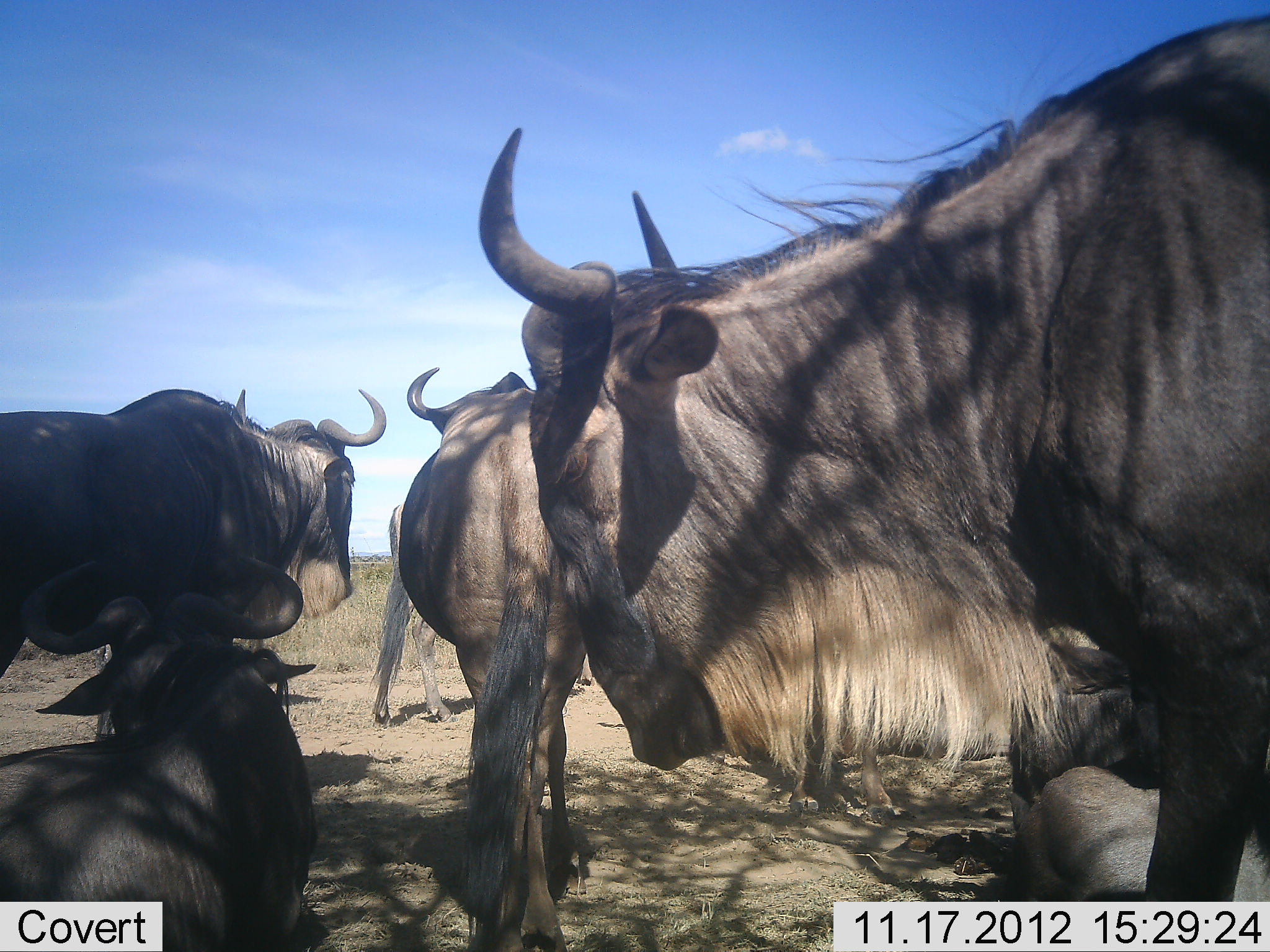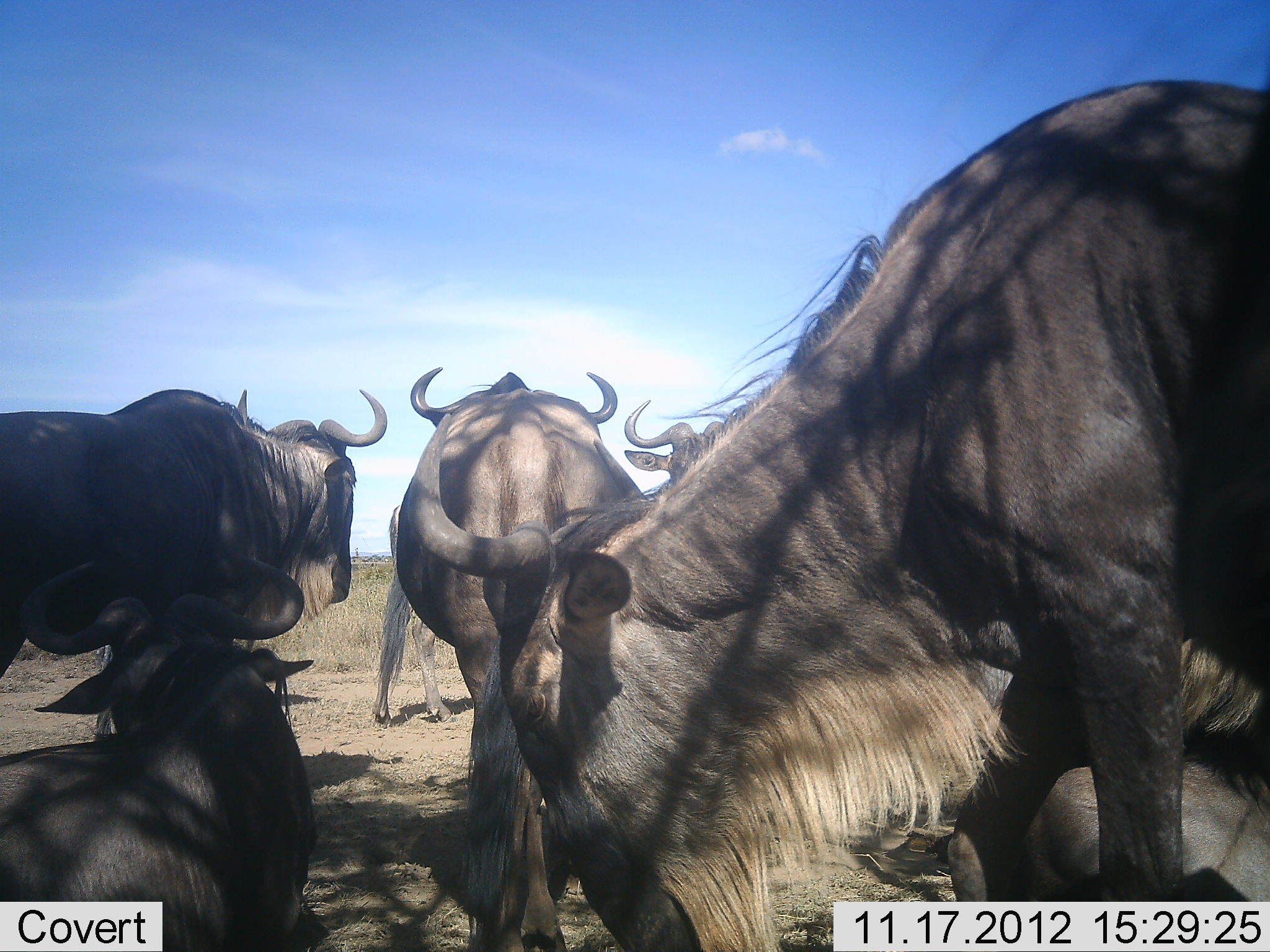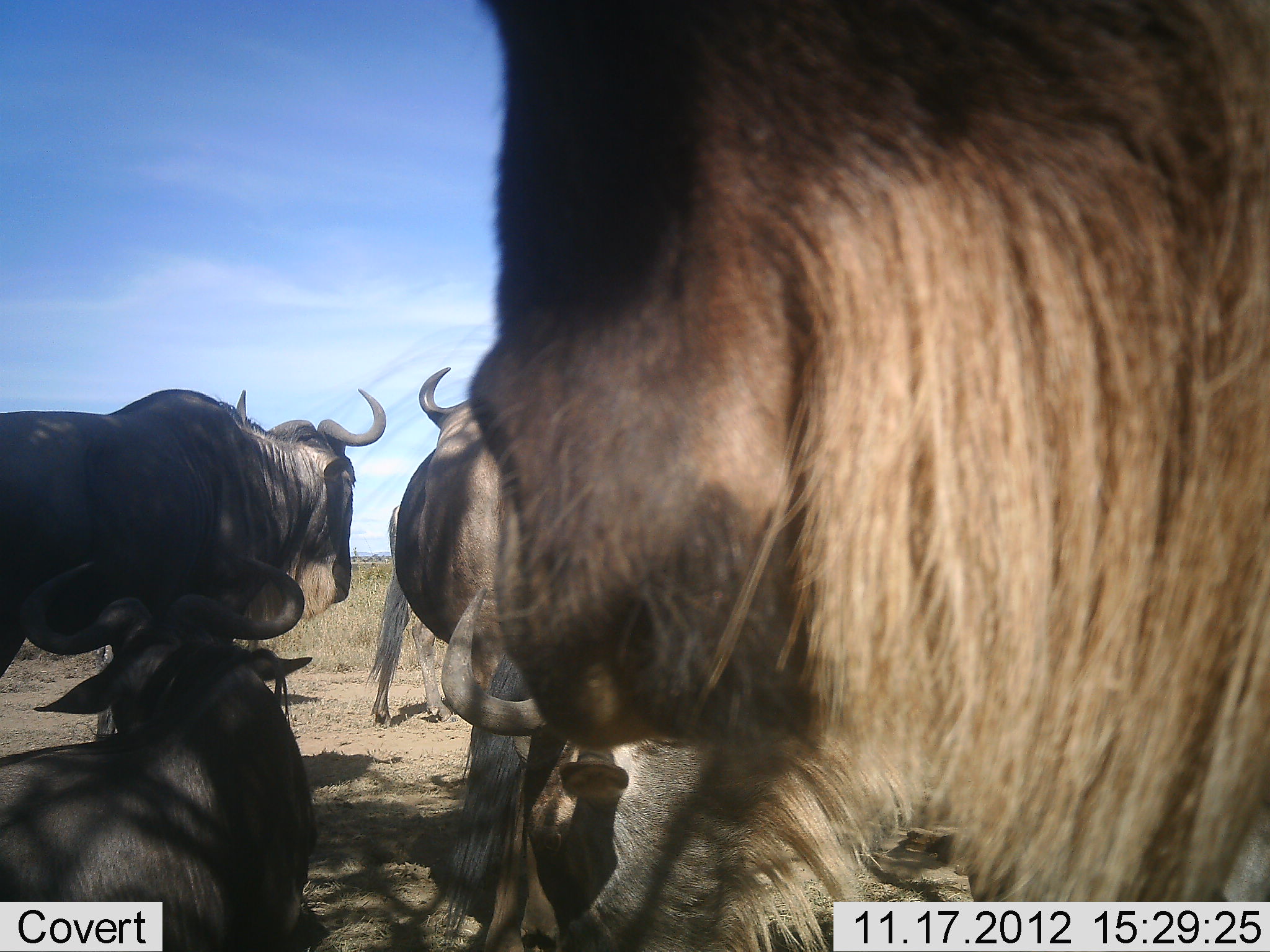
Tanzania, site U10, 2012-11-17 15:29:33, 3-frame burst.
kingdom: Animalia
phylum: Chordata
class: Mammalia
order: Artiodactyla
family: Bovidae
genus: Connochaetes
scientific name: Connochaetes taurinus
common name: blue wildebeest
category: wildebeest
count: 7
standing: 100%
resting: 100%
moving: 30%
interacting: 10%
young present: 0%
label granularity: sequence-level